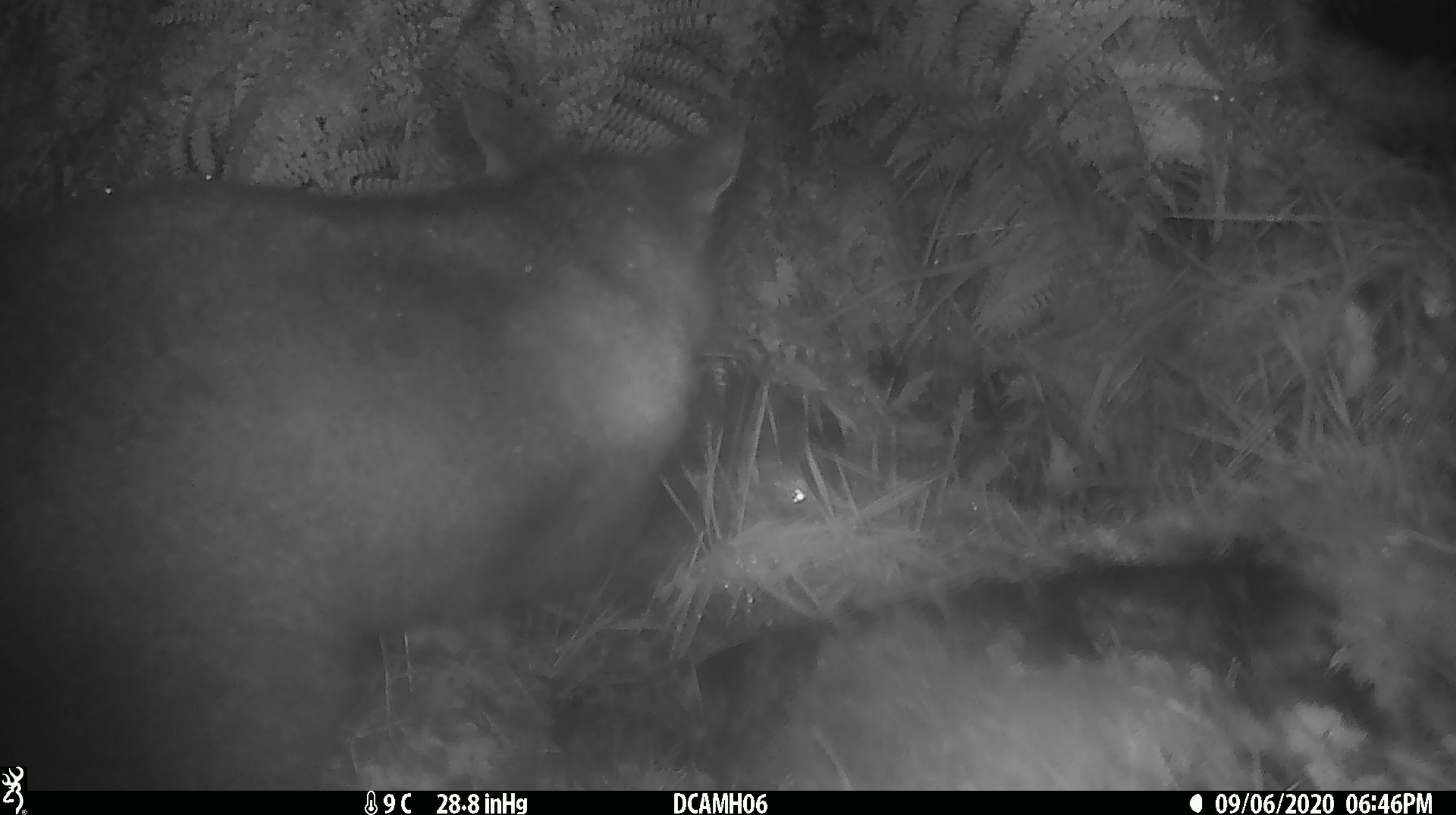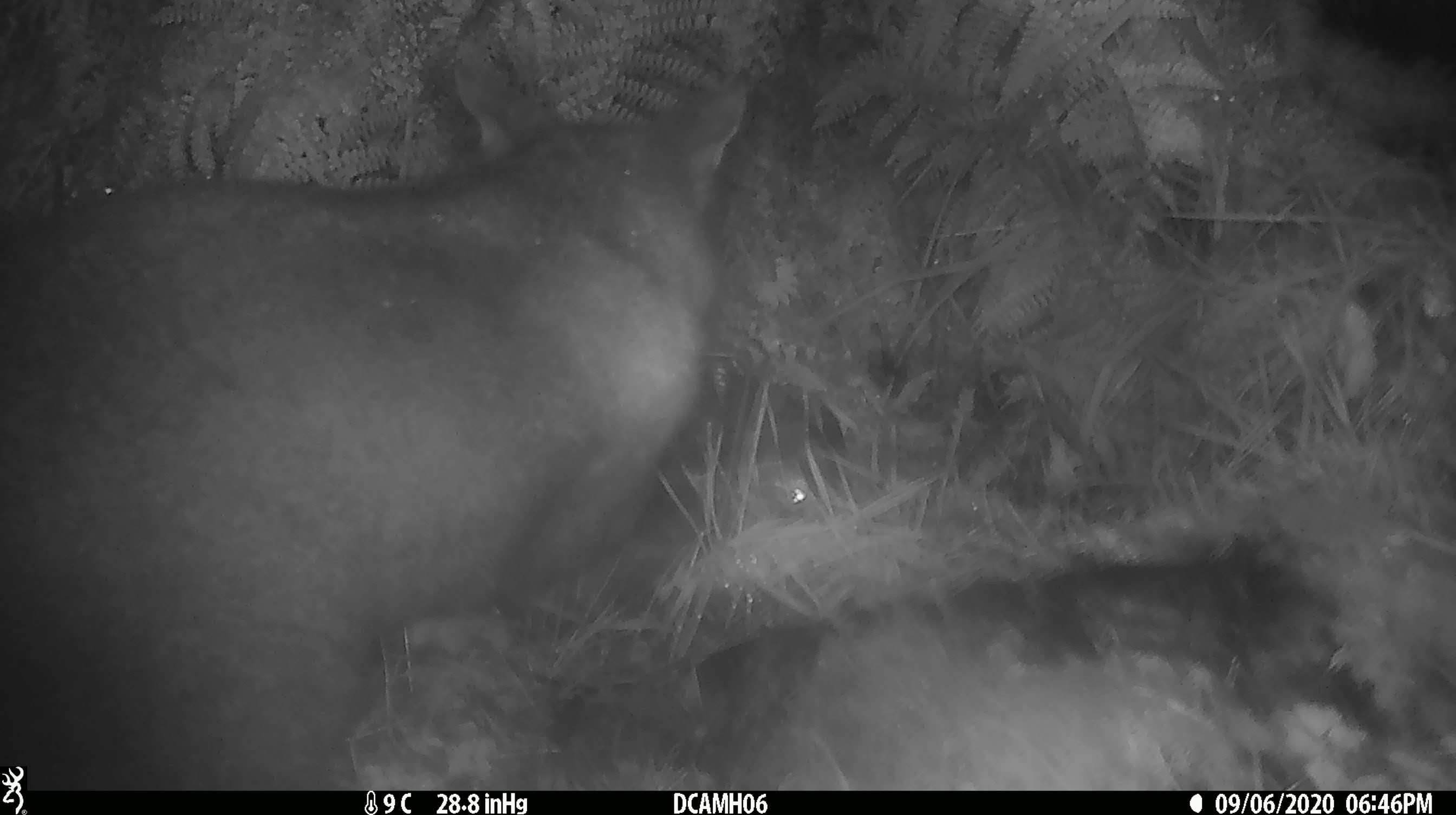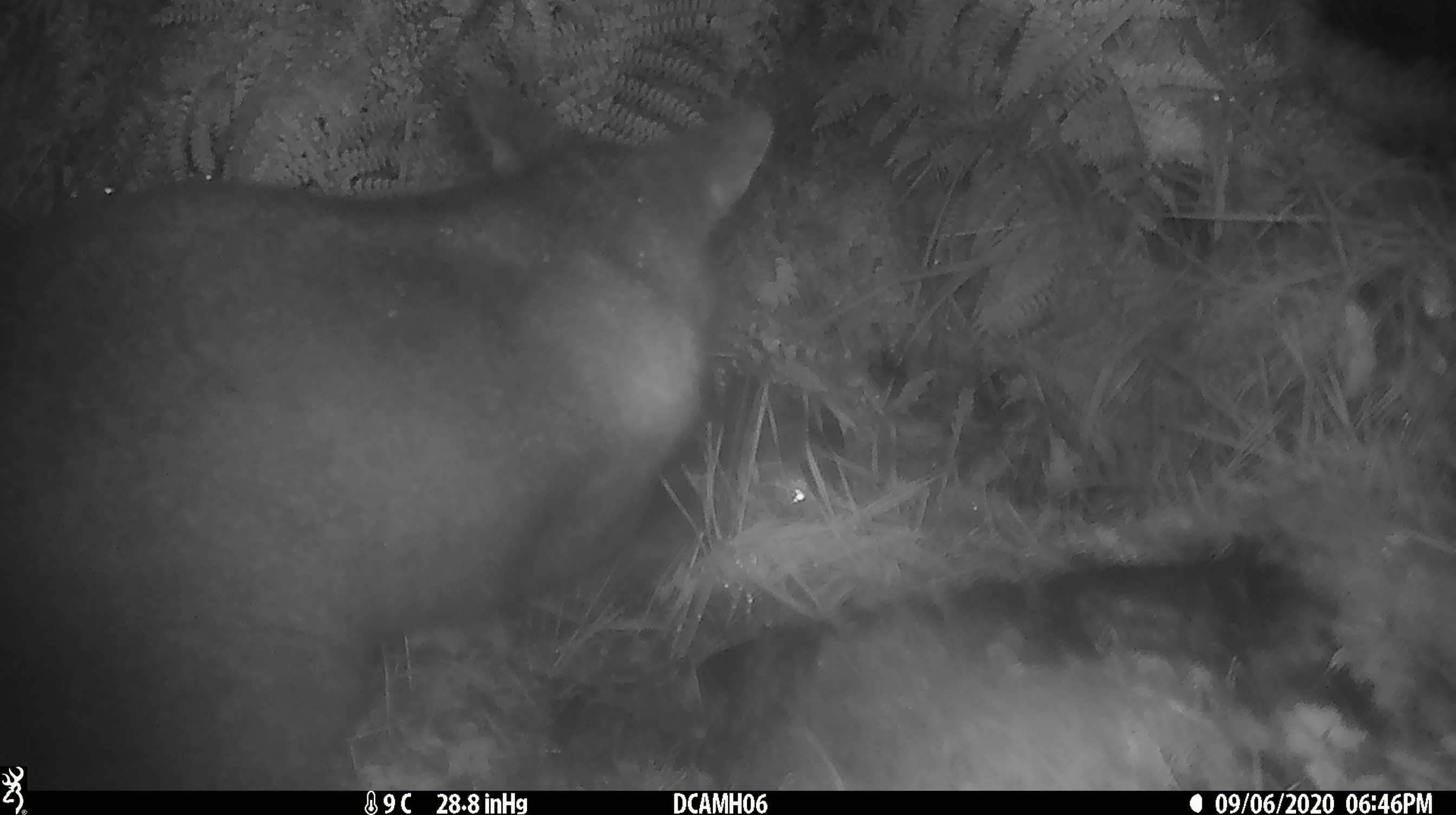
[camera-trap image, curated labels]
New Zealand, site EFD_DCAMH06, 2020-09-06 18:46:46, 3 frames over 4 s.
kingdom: Animalia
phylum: Chordata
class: Mammalia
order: Diprotodontia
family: Phalangeridae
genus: Trichosurus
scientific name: Trichosurus vulpecula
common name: common brushtail possum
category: possum